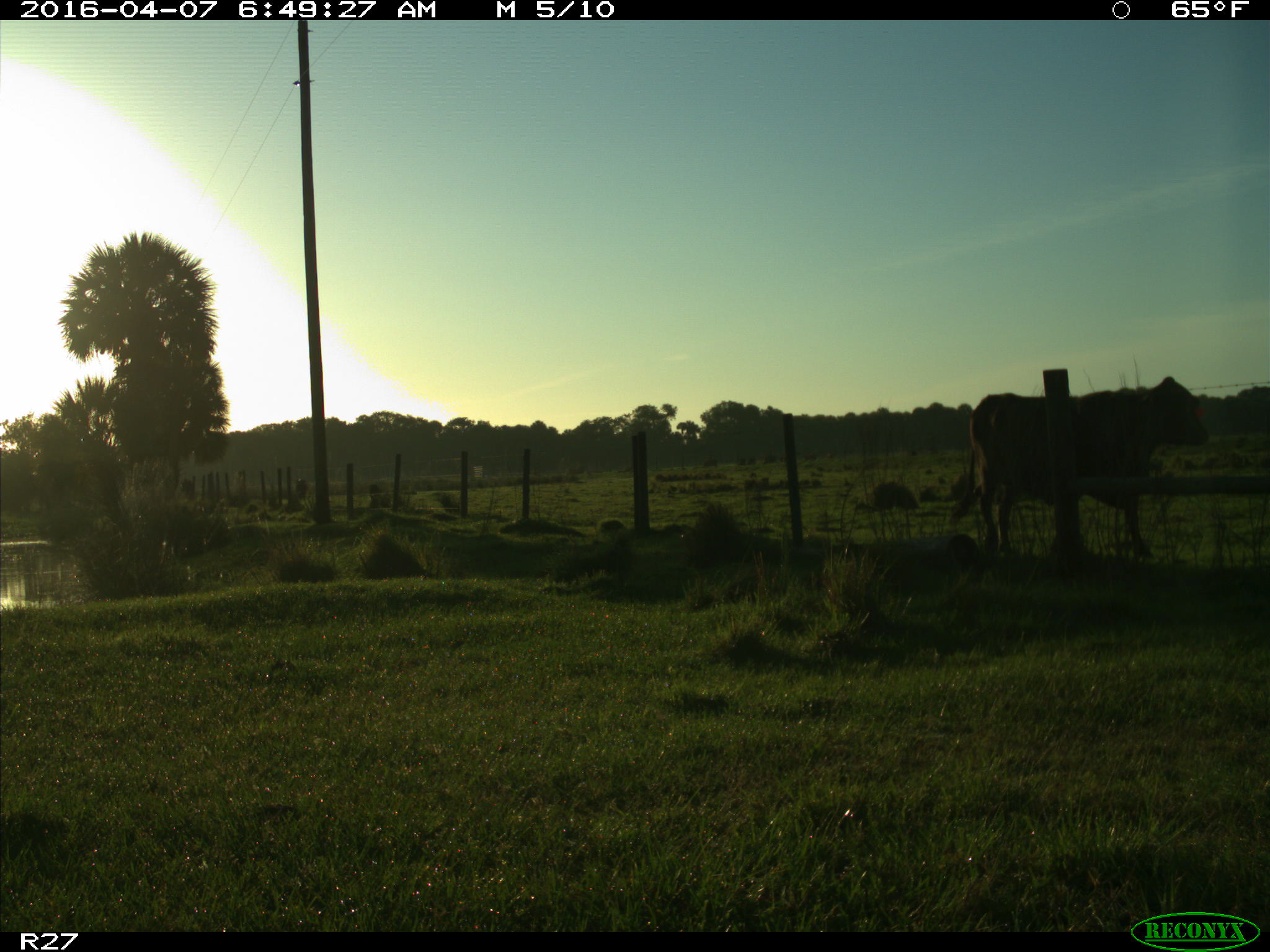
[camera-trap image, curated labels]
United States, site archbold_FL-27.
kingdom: Animalia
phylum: Chordata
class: Mammalia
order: Artiodactyla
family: Bovidae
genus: Bos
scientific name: Bos taurus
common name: domestic cow